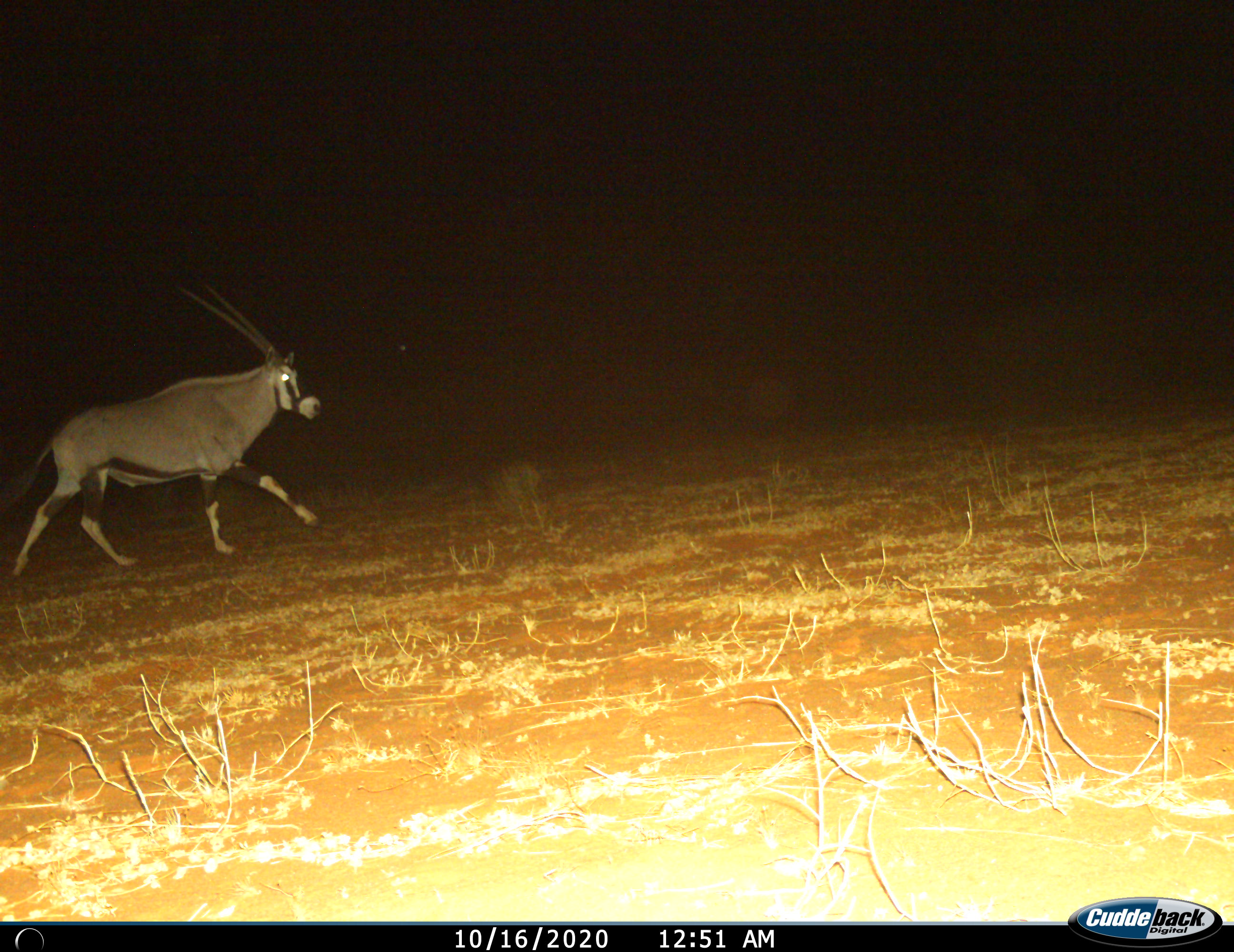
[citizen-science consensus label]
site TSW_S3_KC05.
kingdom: Animalia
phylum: Chordata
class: Mammalia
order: Artiodactyla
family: Bovidae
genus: Oryx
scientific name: Oryx gazella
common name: gemsbok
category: oryx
Oryx (gemsbok) (Oryx gazella), count 1. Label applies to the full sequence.